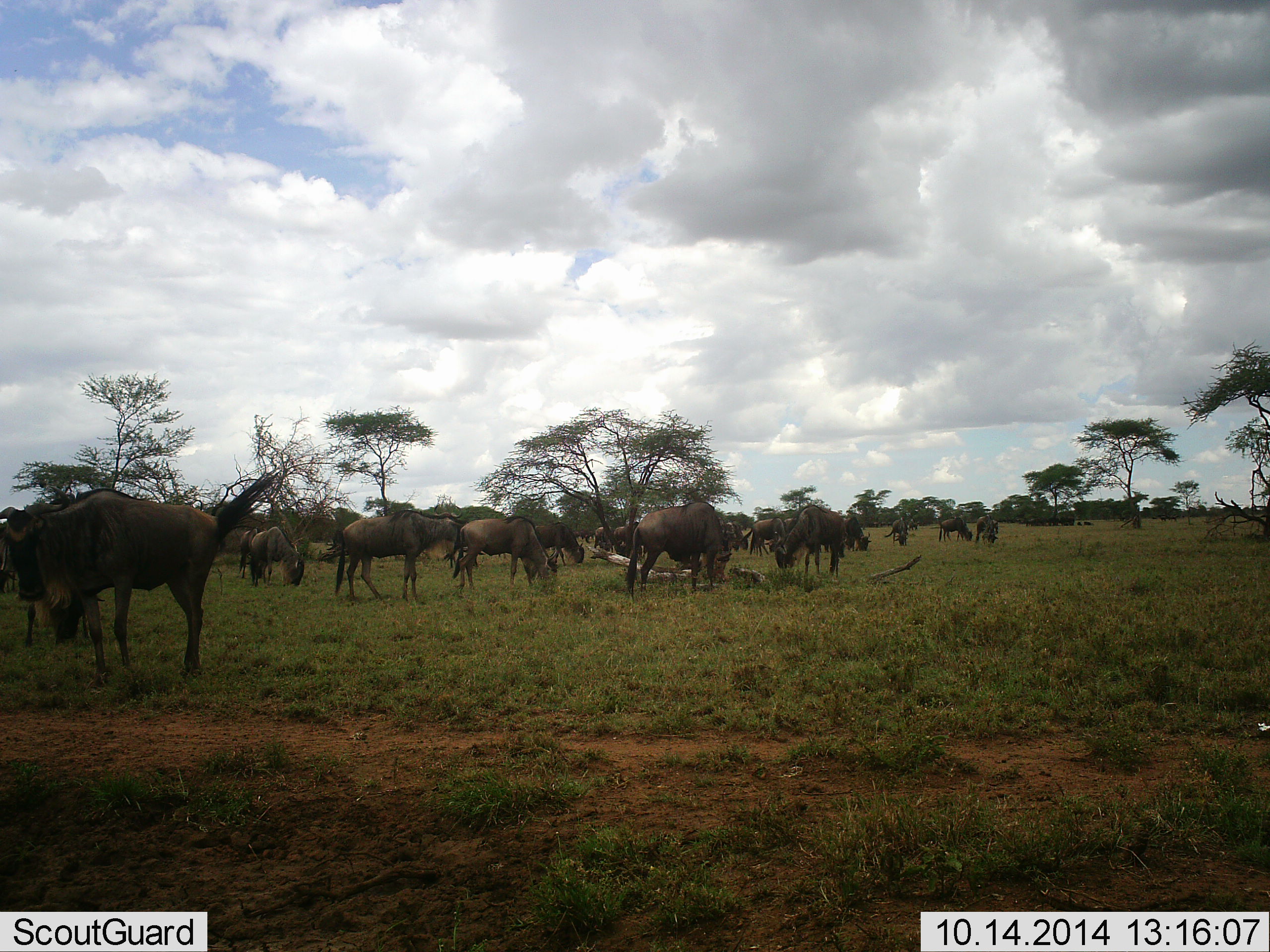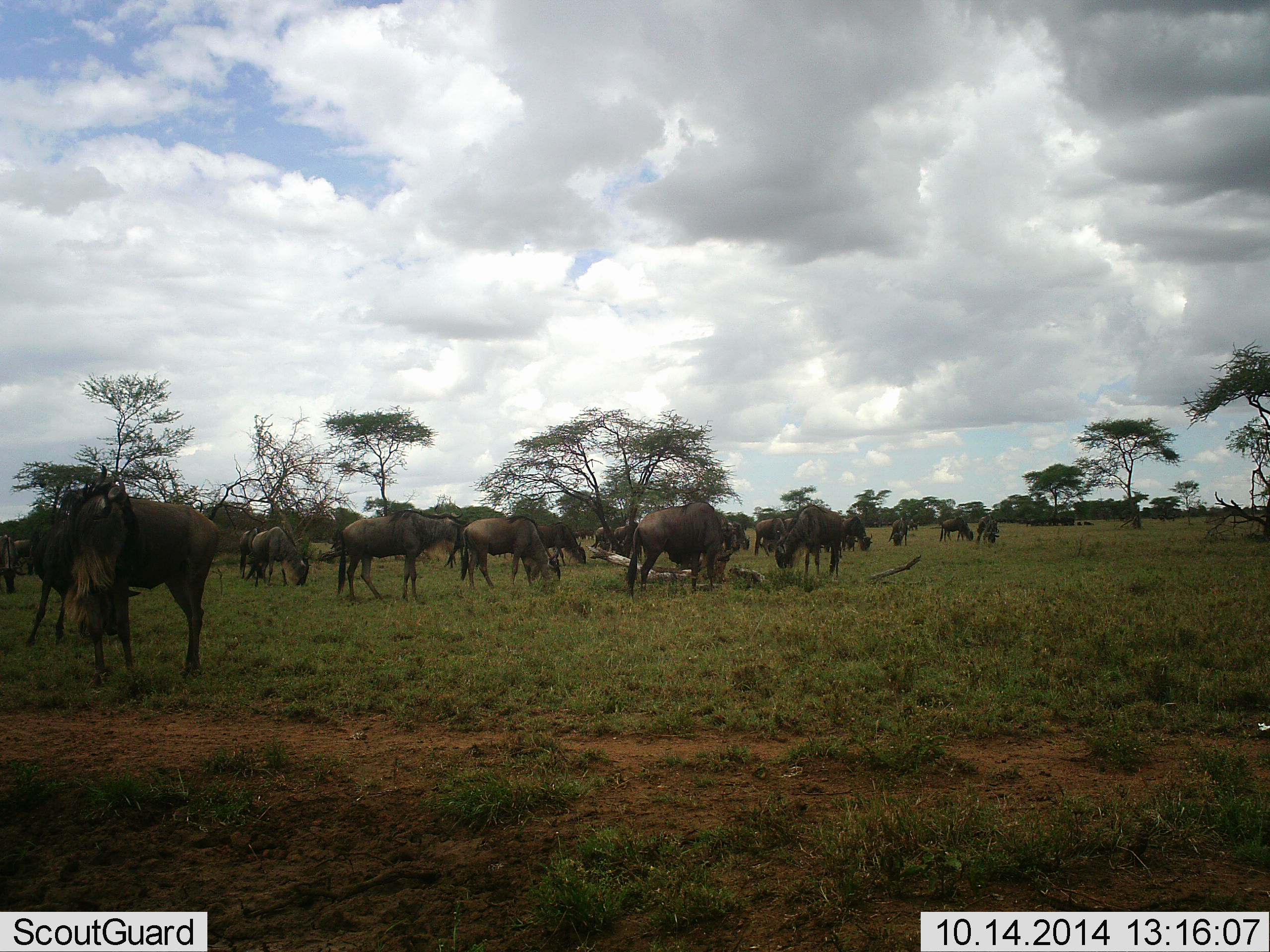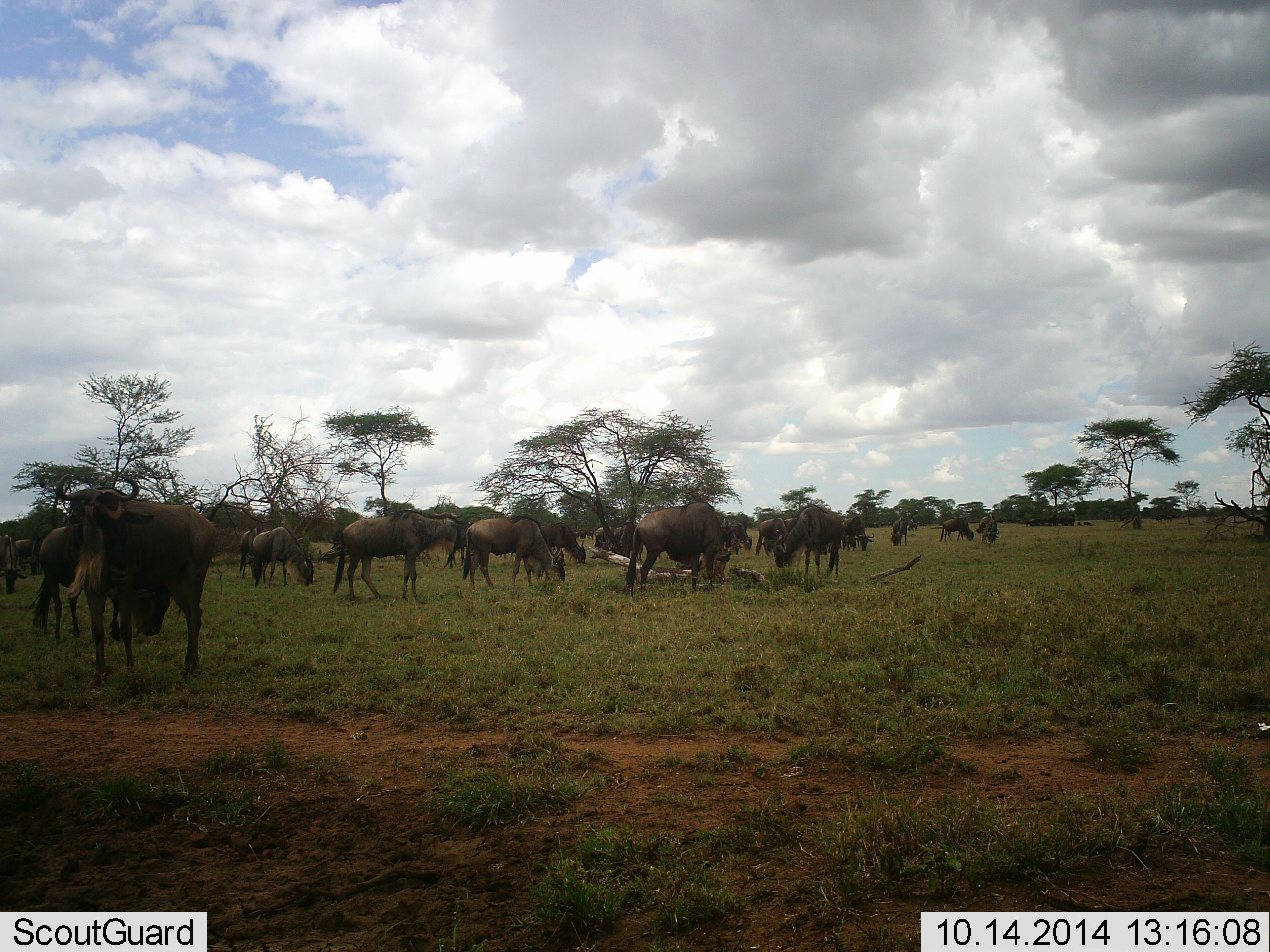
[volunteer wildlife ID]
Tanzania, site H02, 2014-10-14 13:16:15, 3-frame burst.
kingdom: Animalia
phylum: Chordata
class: Mammalia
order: Artiodactyla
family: Bovidae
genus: Connochaetes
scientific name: Connochaetes taurinus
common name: blue wildebeest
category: wildebeest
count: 11-50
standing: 70%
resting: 0%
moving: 20%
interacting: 0%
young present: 10%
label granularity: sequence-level